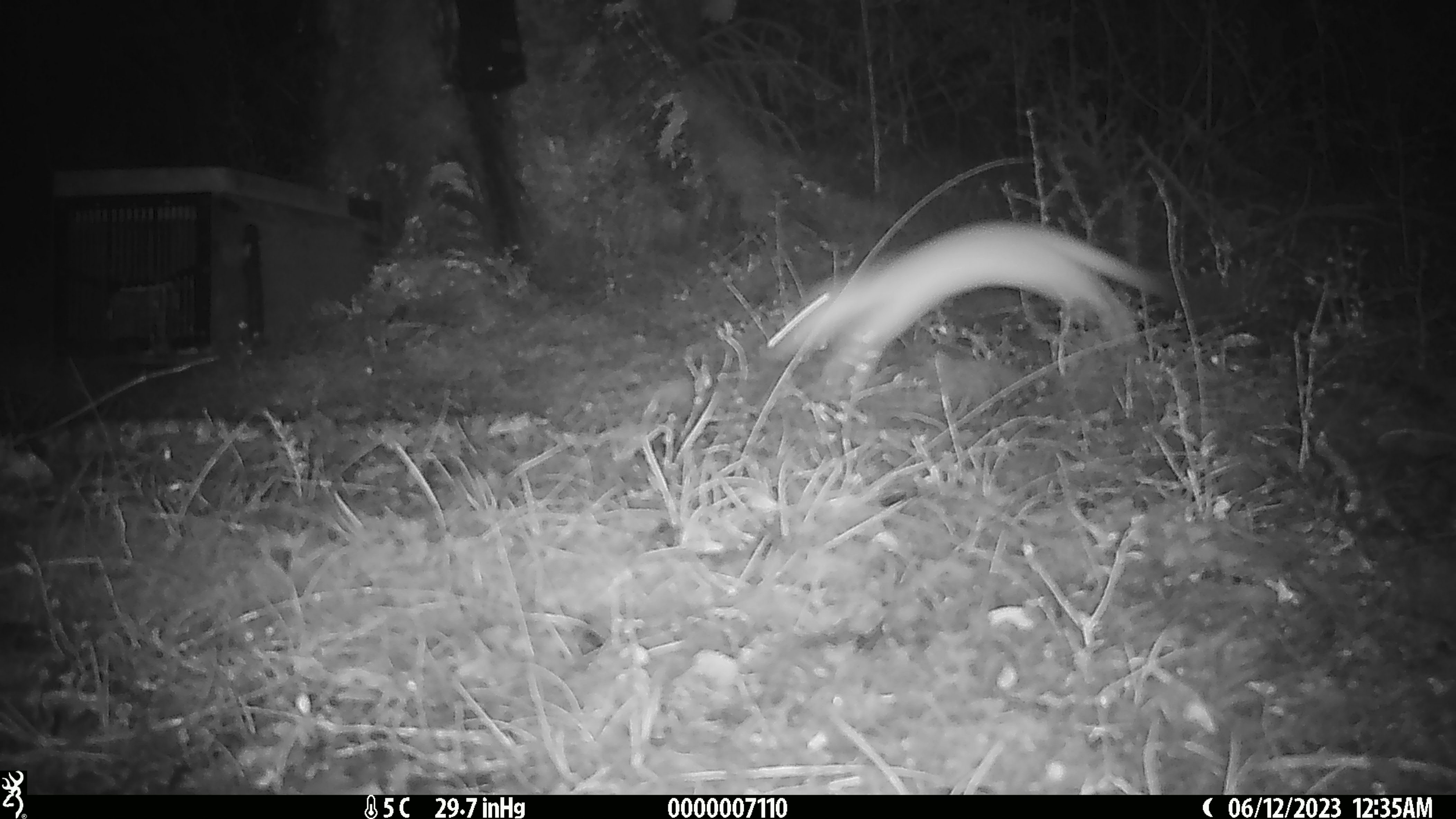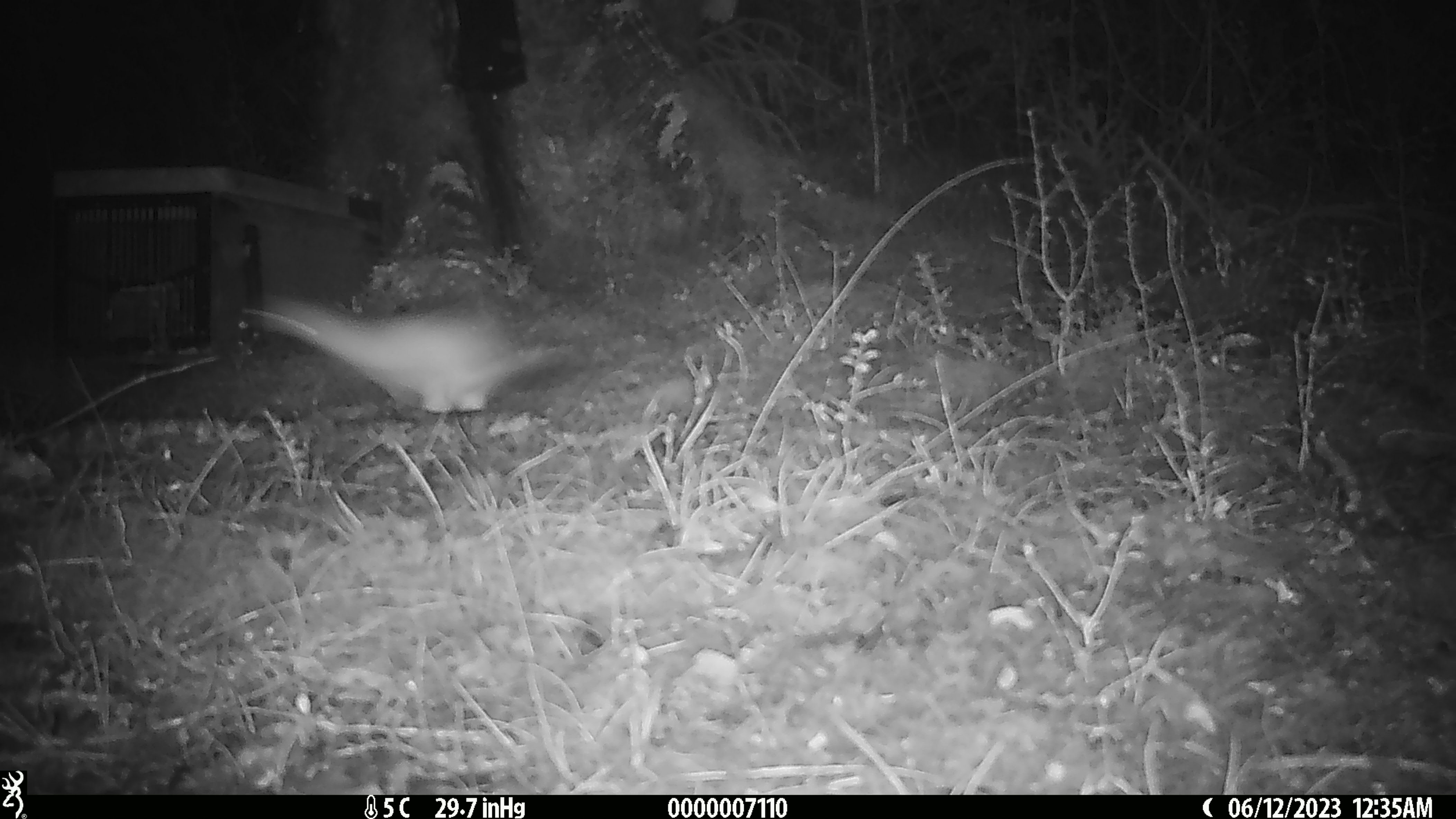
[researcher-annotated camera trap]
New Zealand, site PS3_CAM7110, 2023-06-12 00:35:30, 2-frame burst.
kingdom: Animalia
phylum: Chordata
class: Mammalia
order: Carnivora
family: Mustelidae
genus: Mustela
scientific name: Mustela erminea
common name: stoat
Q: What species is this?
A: Stoat (Mustela erminea).